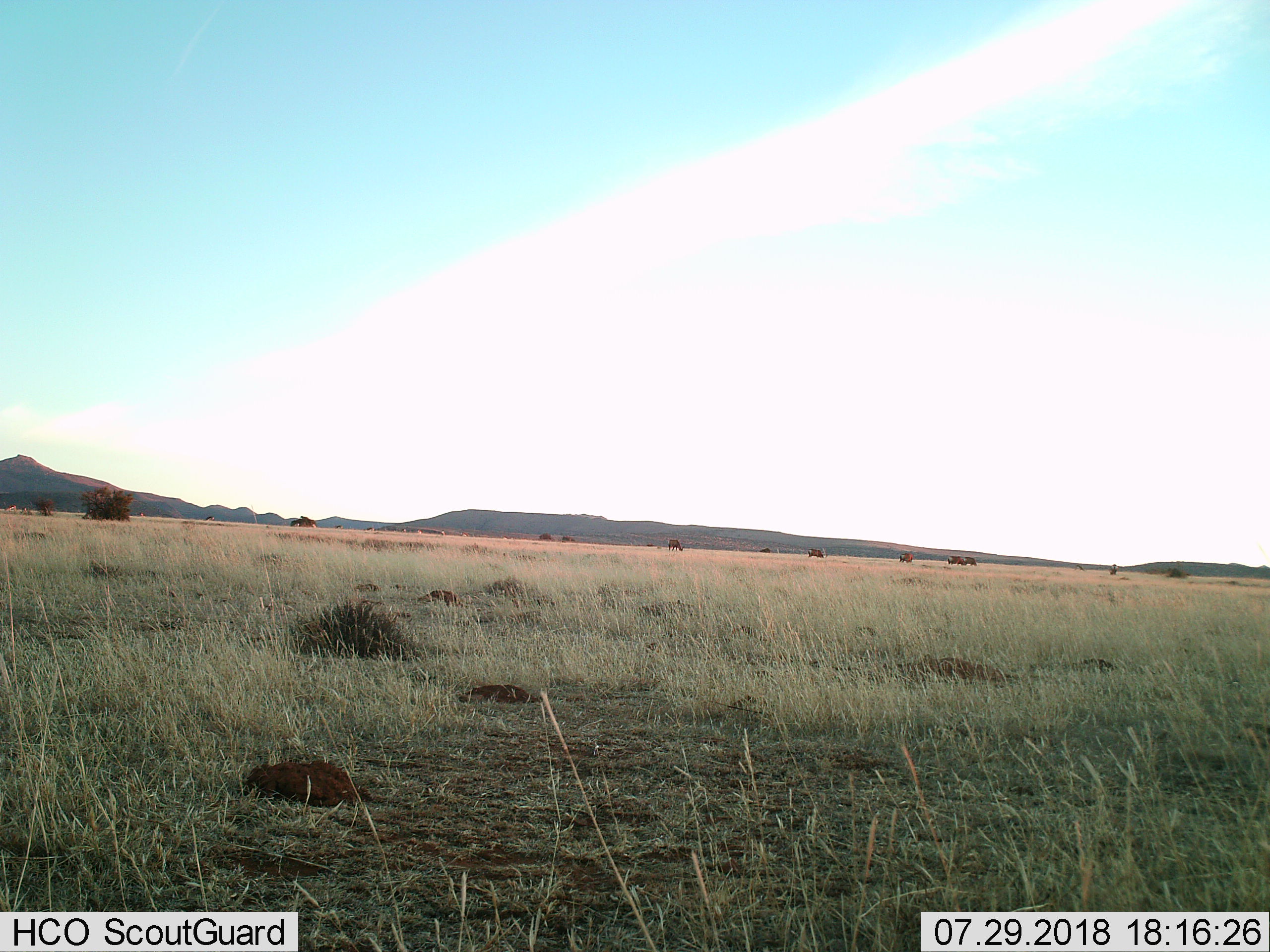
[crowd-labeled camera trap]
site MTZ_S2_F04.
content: unidentified animal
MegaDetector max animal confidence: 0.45